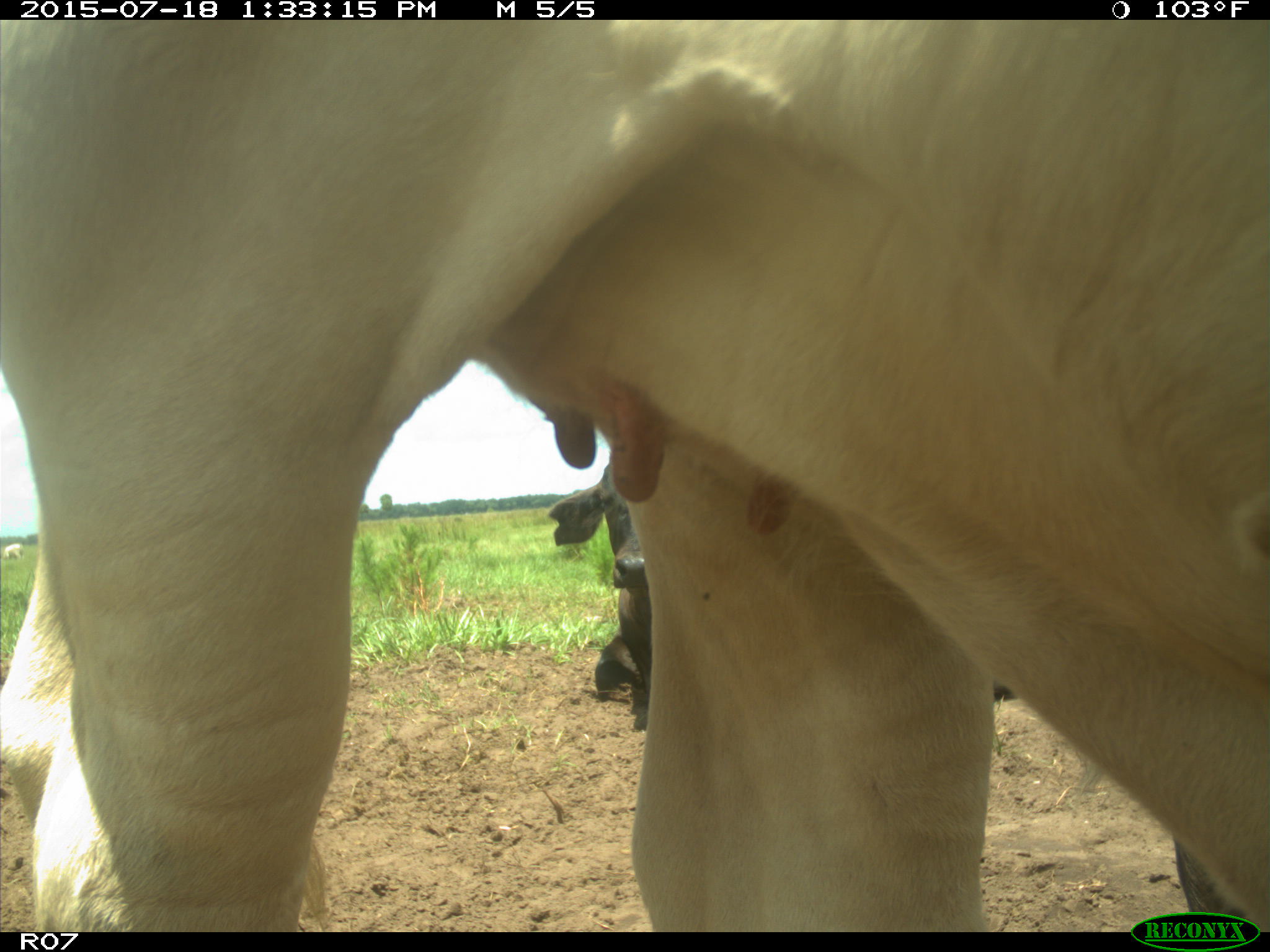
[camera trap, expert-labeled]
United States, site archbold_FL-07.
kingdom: Animalia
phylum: Chordata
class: Mammalia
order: Artiodactyla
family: Bovidae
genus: Bos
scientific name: Bos taurus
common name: domestic cow